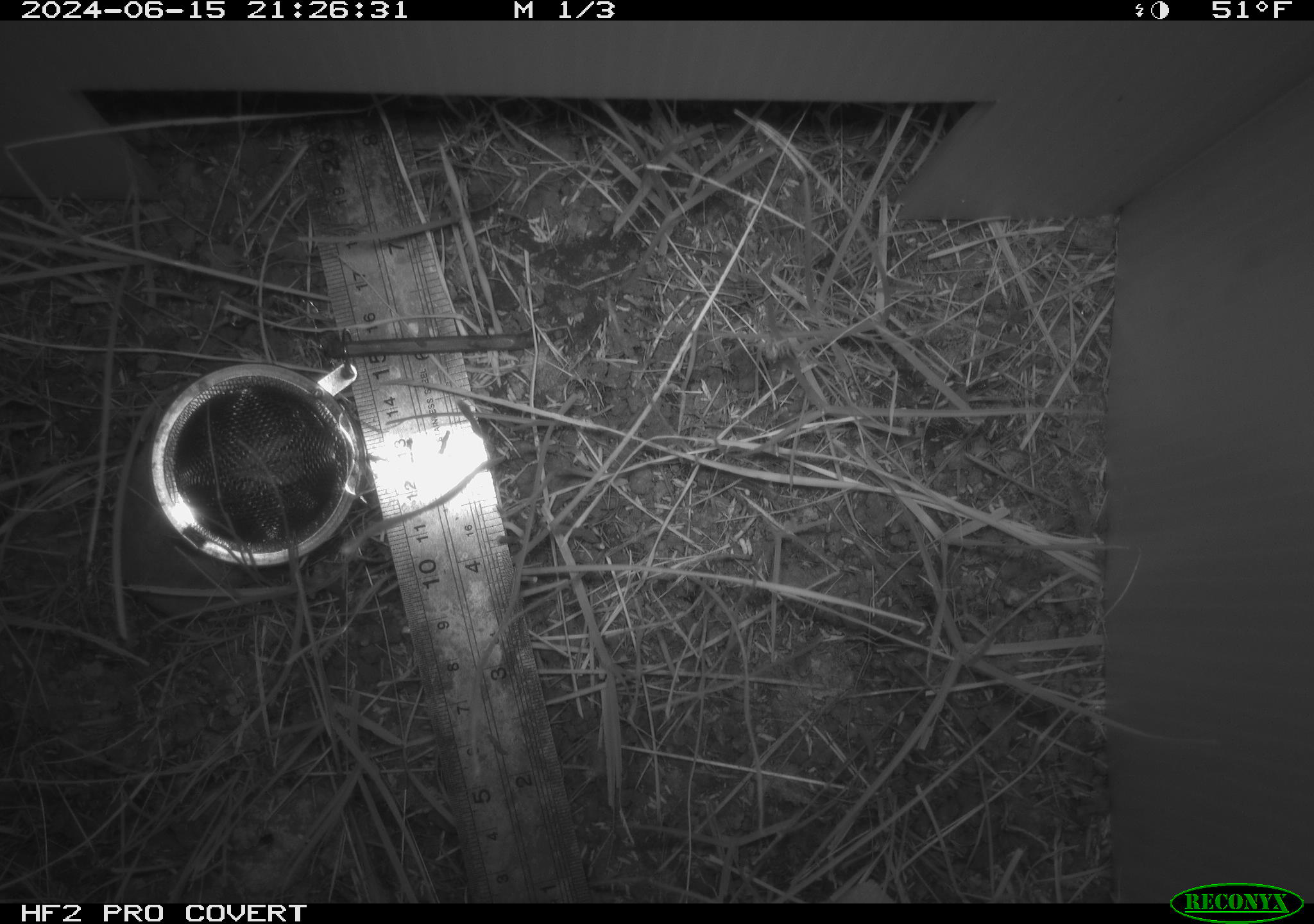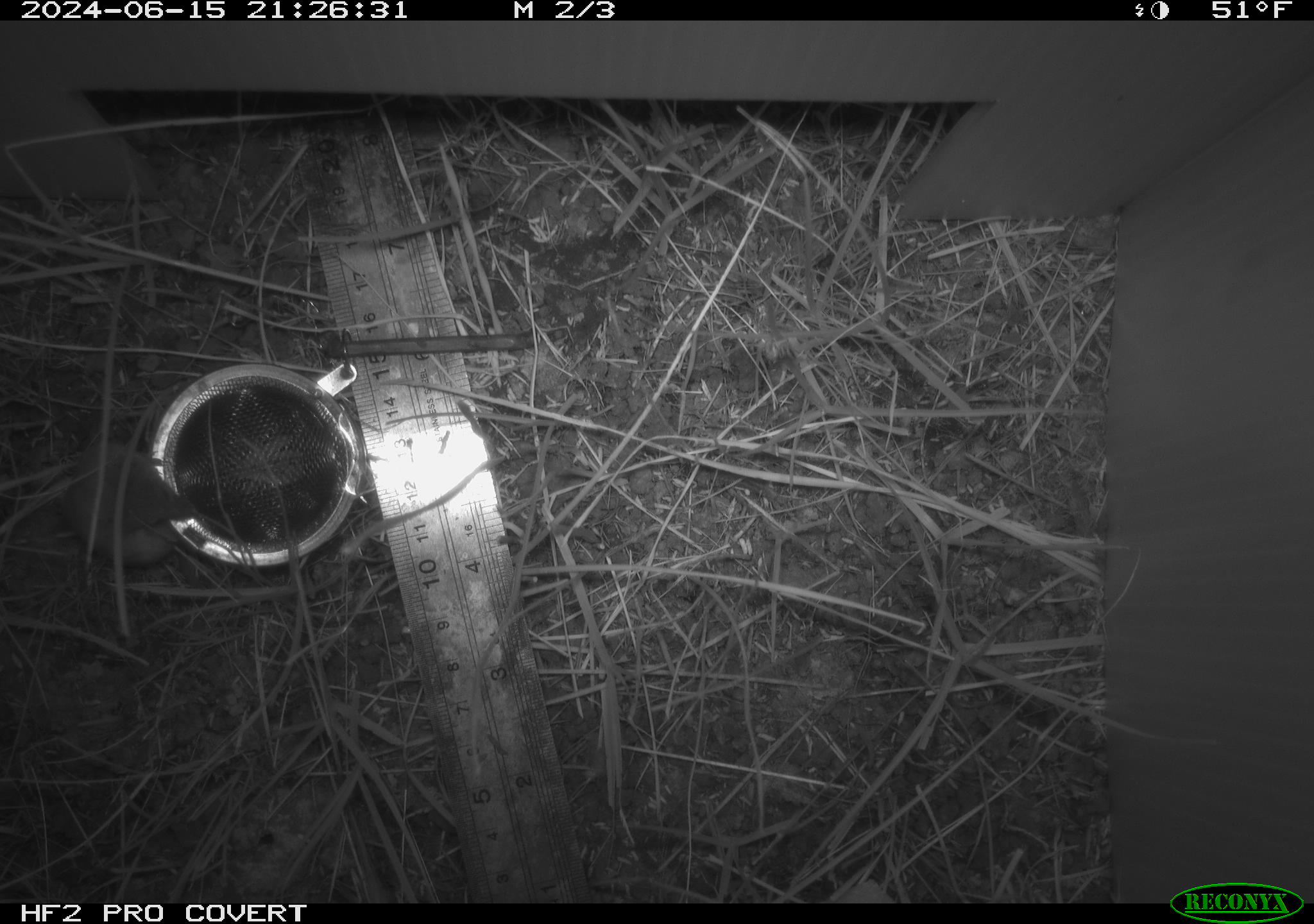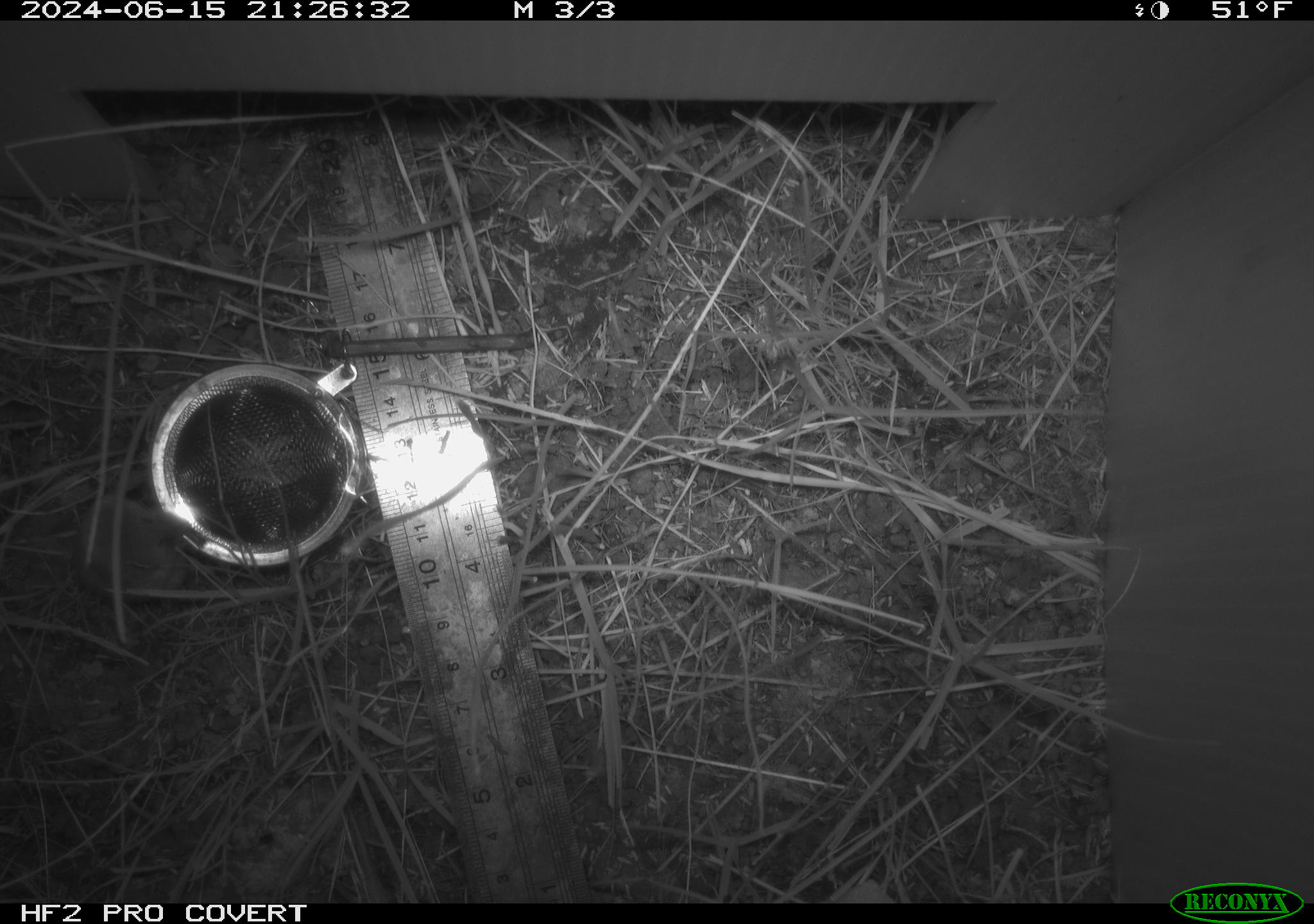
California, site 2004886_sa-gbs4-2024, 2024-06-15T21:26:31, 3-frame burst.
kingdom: Animalia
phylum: Chordata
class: Mammalia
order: Eulipotyphla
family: Soricidae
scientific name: Soricidae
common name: shrews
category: soricidae family